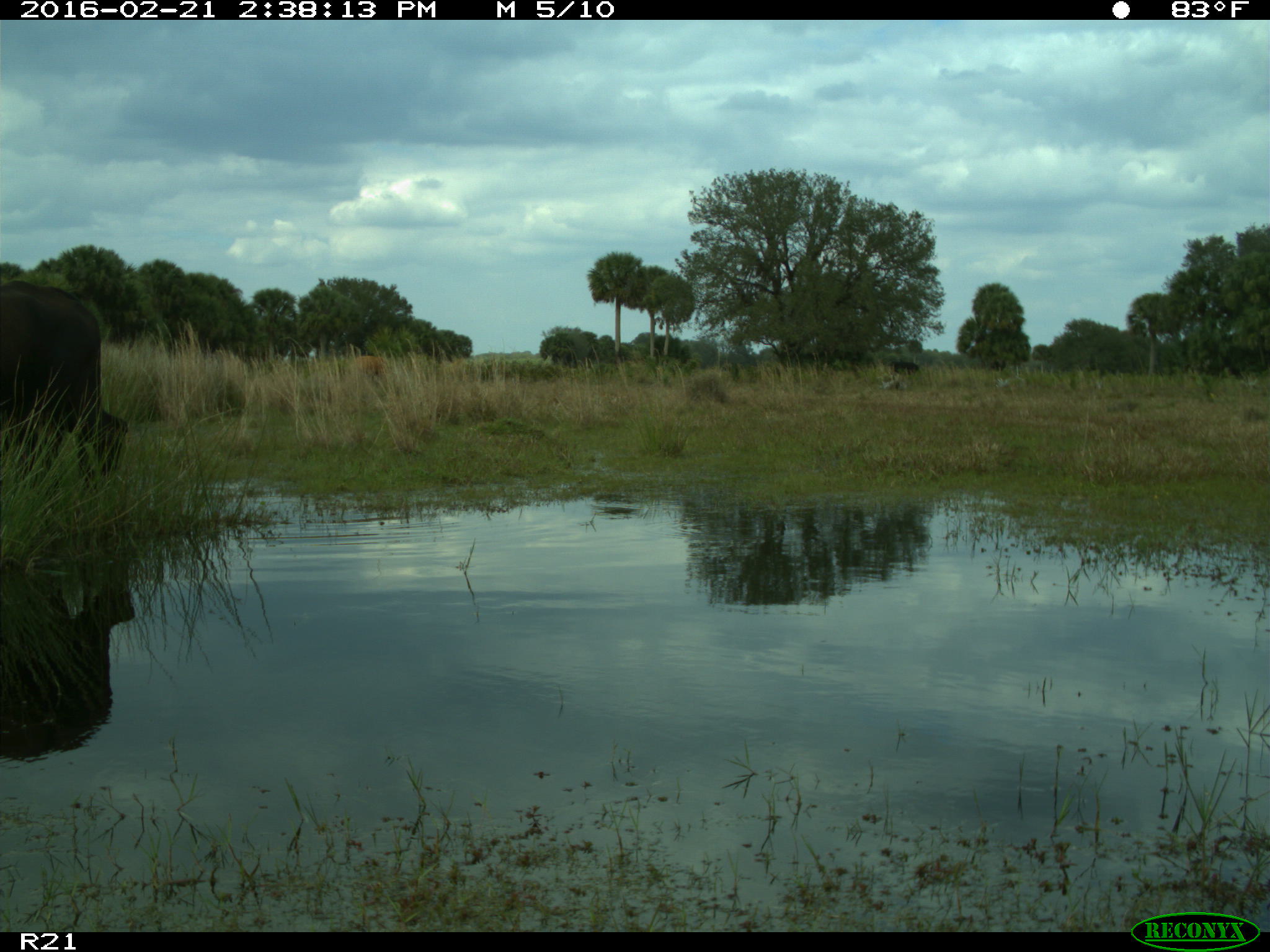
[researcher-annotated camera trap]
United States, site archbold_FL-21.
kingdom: Animalia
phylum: Chordata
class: Mammalia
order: Artiodactyla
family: Bovidae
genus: Bos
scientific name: Bos taurus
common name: domestic cow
Bos taurus (domestic cow).